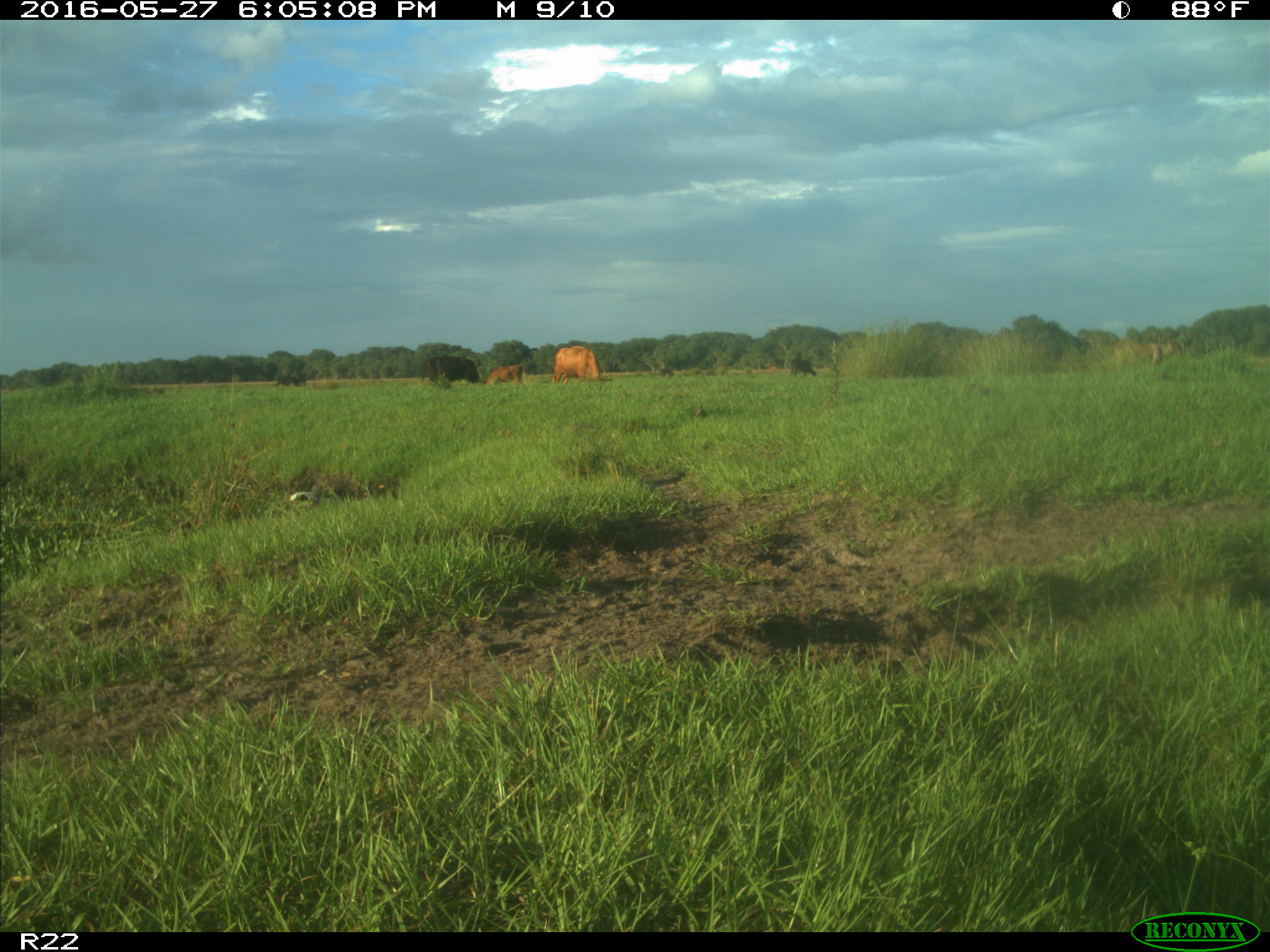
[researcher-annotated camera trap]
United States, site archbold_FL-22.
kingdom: Animalia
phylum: Chordata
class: Mammalia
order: Artiodactyla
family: Bovidae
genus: Bos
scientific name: Bos taurus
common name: domestic cow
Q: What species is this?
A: Bos taurus (domestic cow).